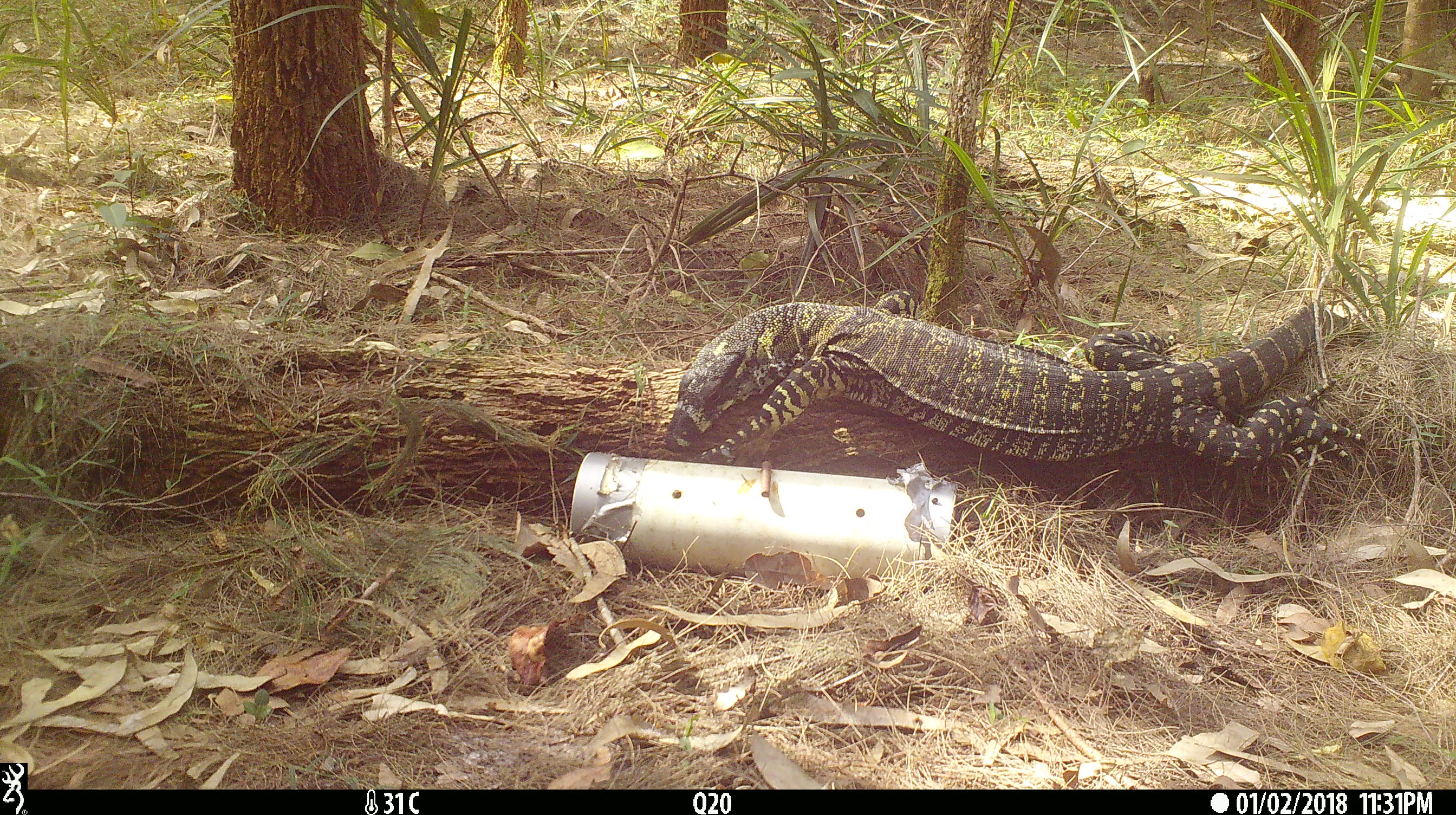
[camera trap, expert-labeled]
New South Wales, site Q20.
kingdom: Animalia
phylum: Chordata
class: Reptilia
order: Squamata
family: Varanidae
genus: Varanus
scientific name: Varanus varius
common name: lace monitor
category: goanna